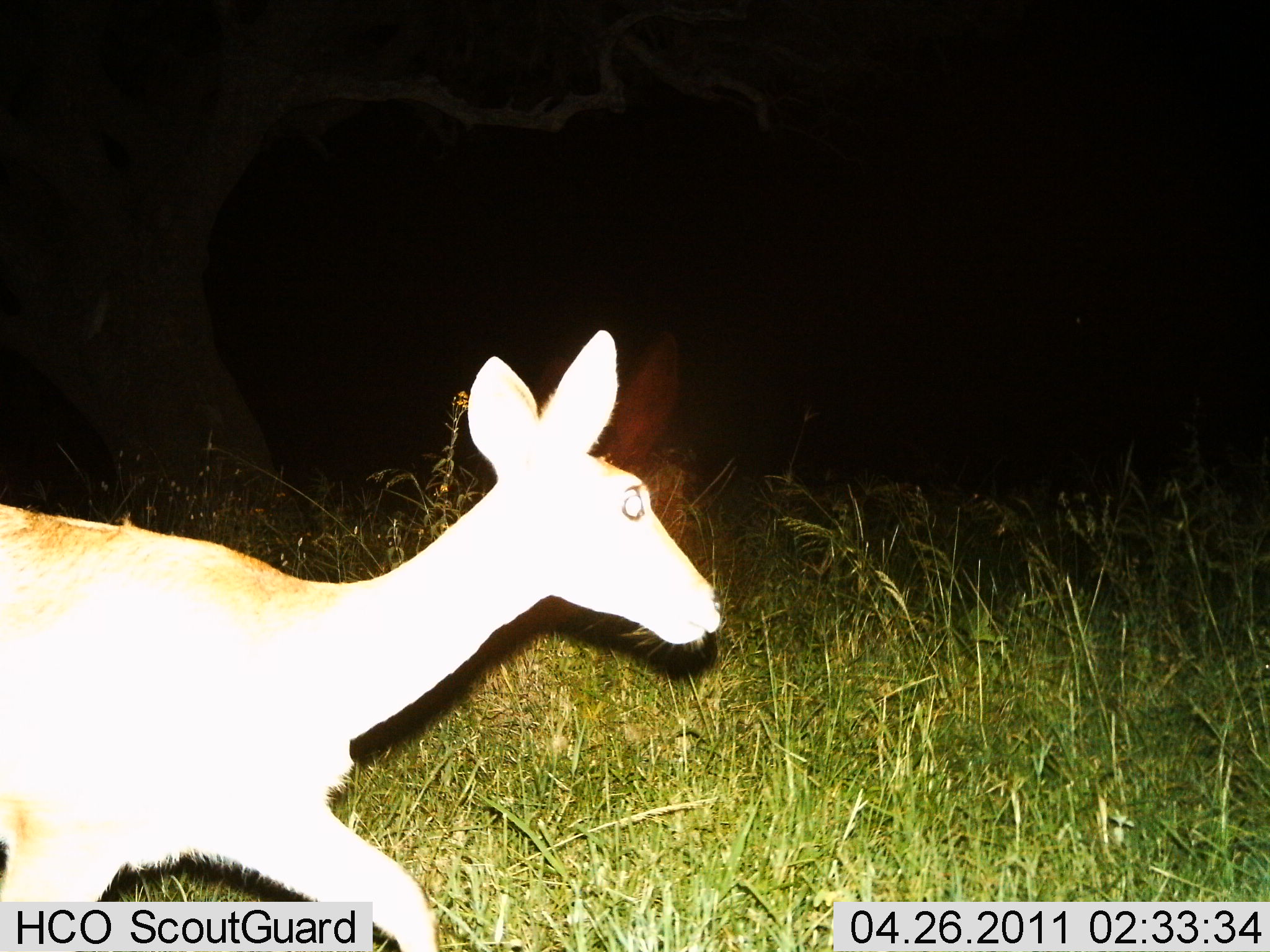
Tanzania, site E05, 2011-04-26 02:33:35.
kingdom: Animalia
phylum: Chordata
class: Mammalia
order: Artiodactyla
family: Bovidae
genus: Redunca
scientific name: Redunca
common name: reedbuck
Reedbuck (Redunca), count 1. Behavior (volunteer vote fractions): standing 9%, resting 0%, moving 91%, interacting 0%. Young present (vote fraction): 0%. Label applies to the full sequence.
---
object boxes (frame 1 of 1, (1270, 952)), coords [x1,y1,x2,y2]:
animal: [0,326,727,951]